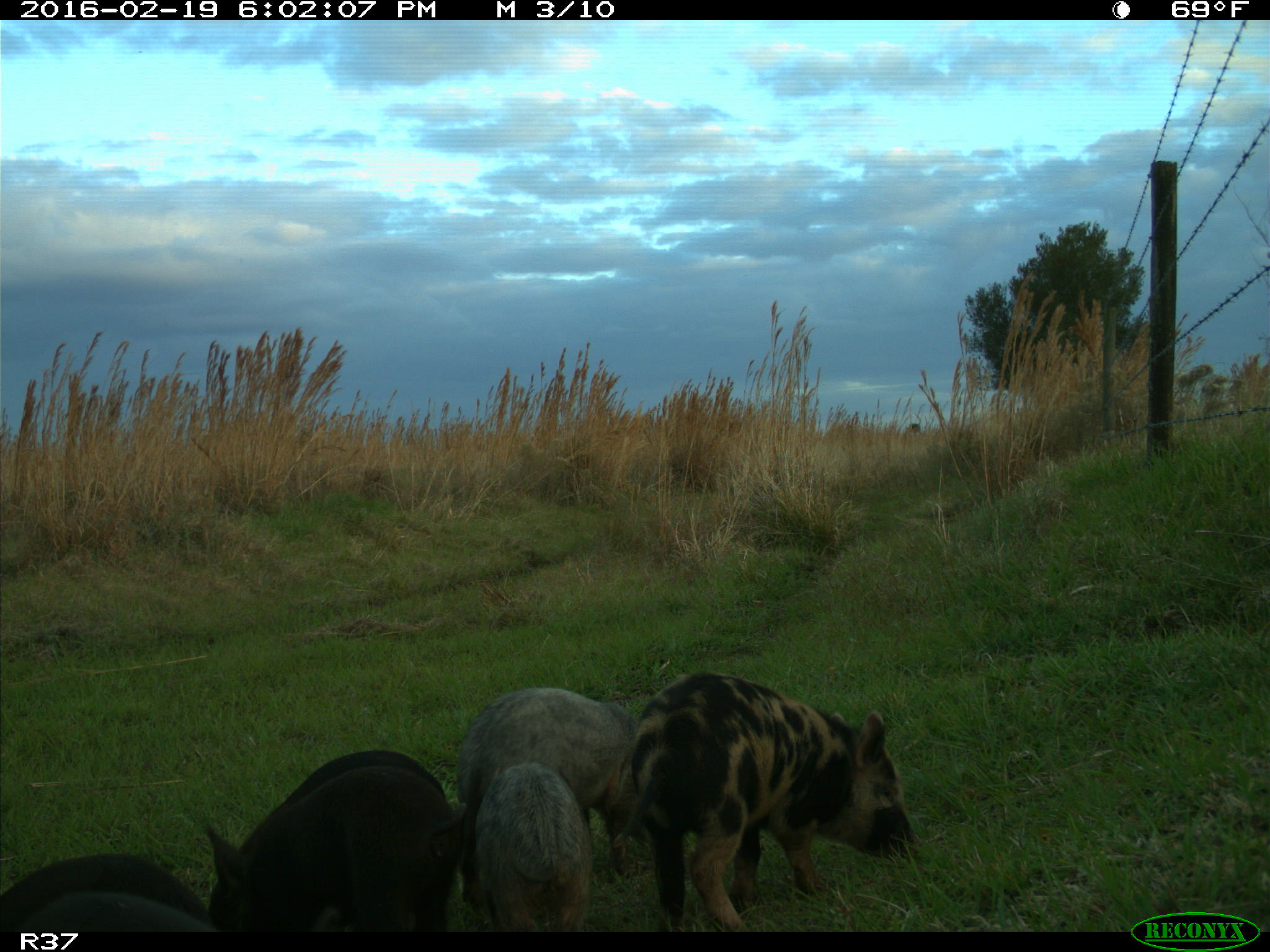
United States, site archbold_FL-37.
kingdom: Animalia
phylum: Chordata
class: Mammalia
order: Artiodactyla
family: Suidae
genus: Sus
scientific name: Sus scrofa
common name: wild boar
Sus scrofa (wild boar).